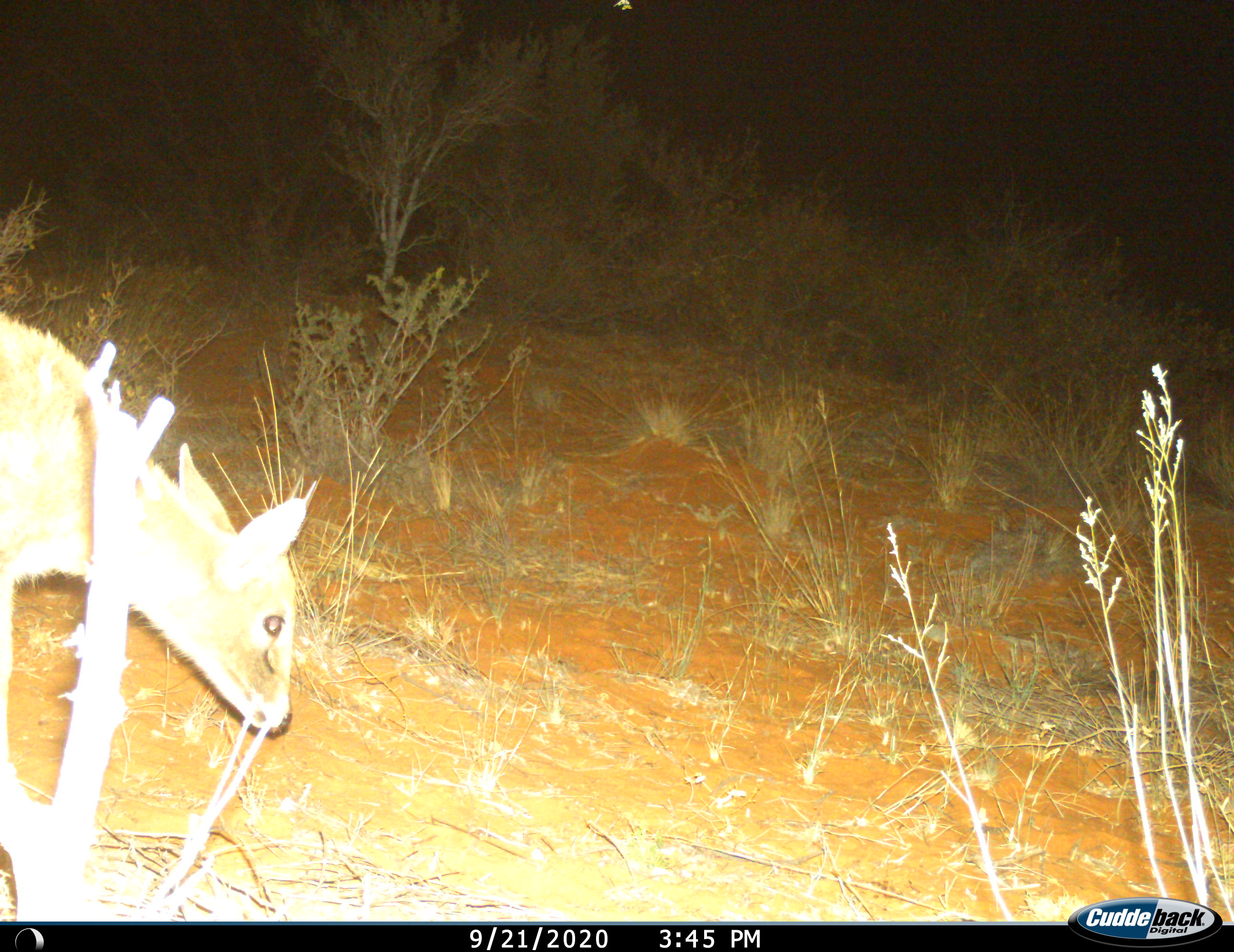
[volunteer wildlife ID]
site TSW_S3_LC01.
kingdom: Animalia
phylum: Chordata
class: Mammalia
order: Artiodactyla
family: Bovidae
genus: Sylvicapra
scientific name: Sylvicapra grimmia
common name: common duiker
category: duikercommongrey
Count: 1.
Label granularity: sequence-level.